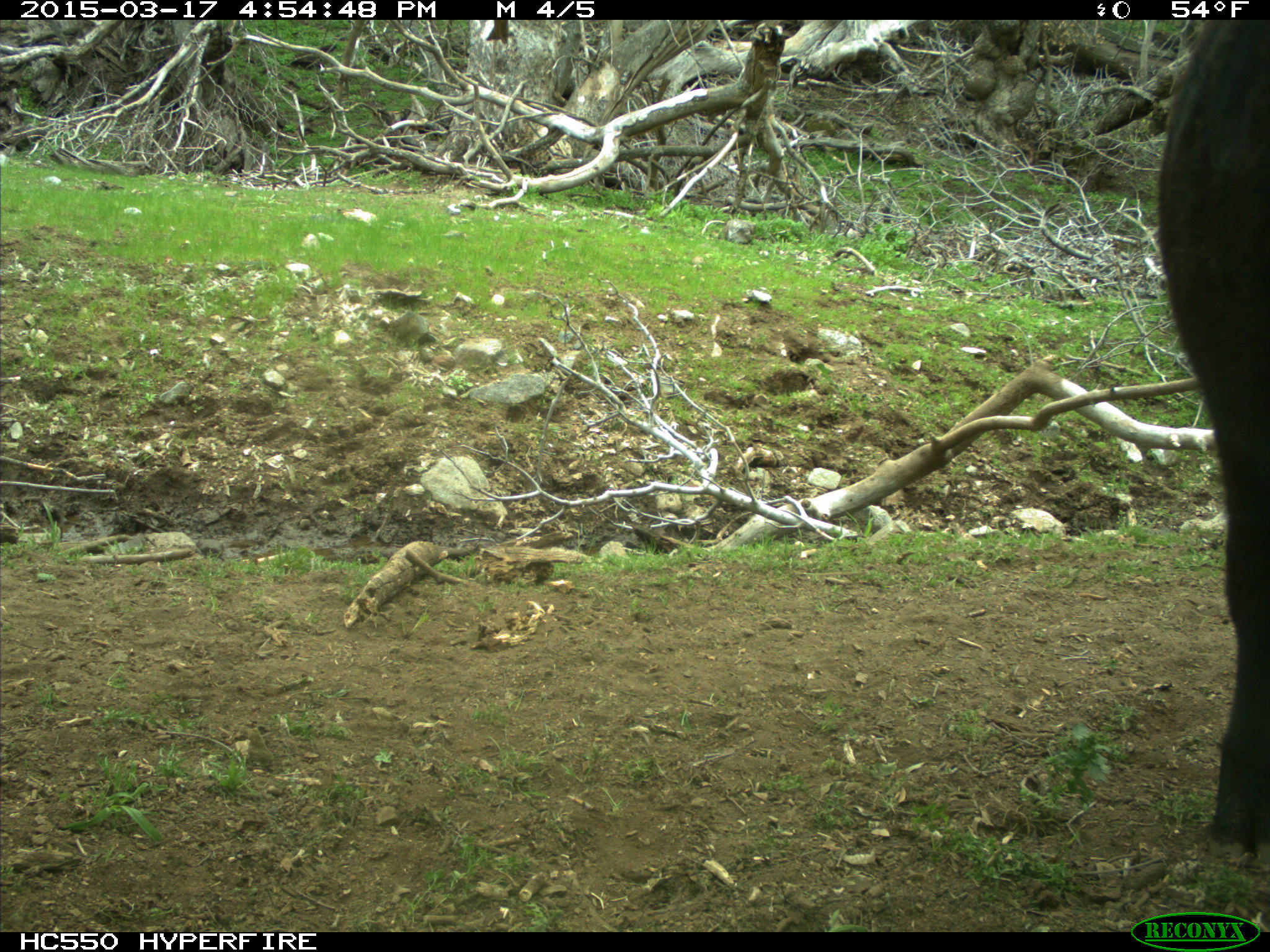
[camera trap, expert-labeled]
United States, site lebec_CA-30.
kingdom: Animalia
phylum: Chordata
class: Mammalia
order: Artiodactyla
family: Bovidae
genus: Bos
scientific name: Bos taurus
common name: domestic cow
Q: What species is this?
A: Bos taurus (domestic cow).